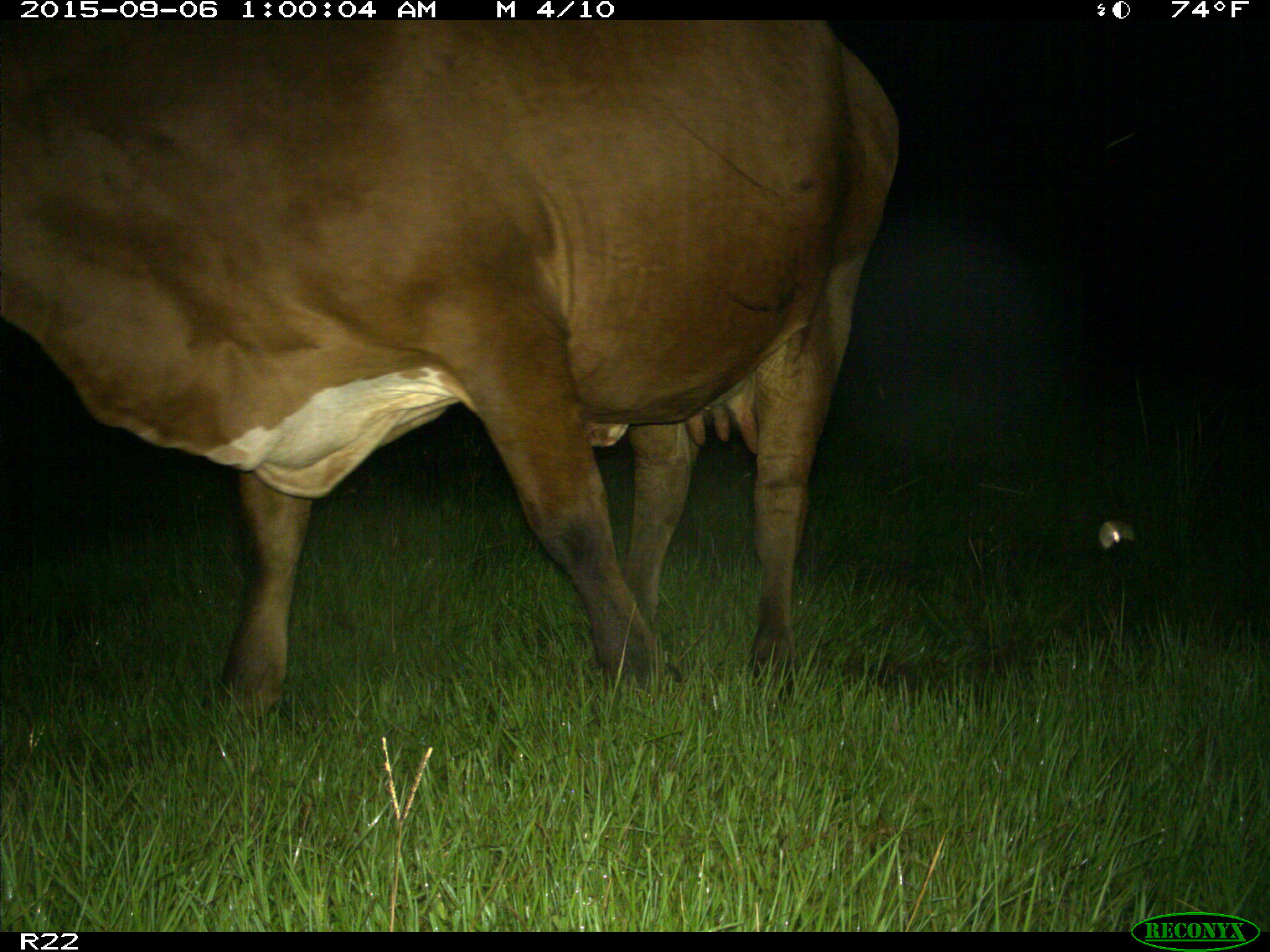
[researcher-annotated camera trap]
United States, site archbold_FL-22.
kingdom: Animalia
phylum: Chordata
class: Mammalia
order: Artiodactyla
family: Bovidae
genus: Bos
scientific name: Bos taurus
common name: domestic cow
Bos taurus (domestic cow).